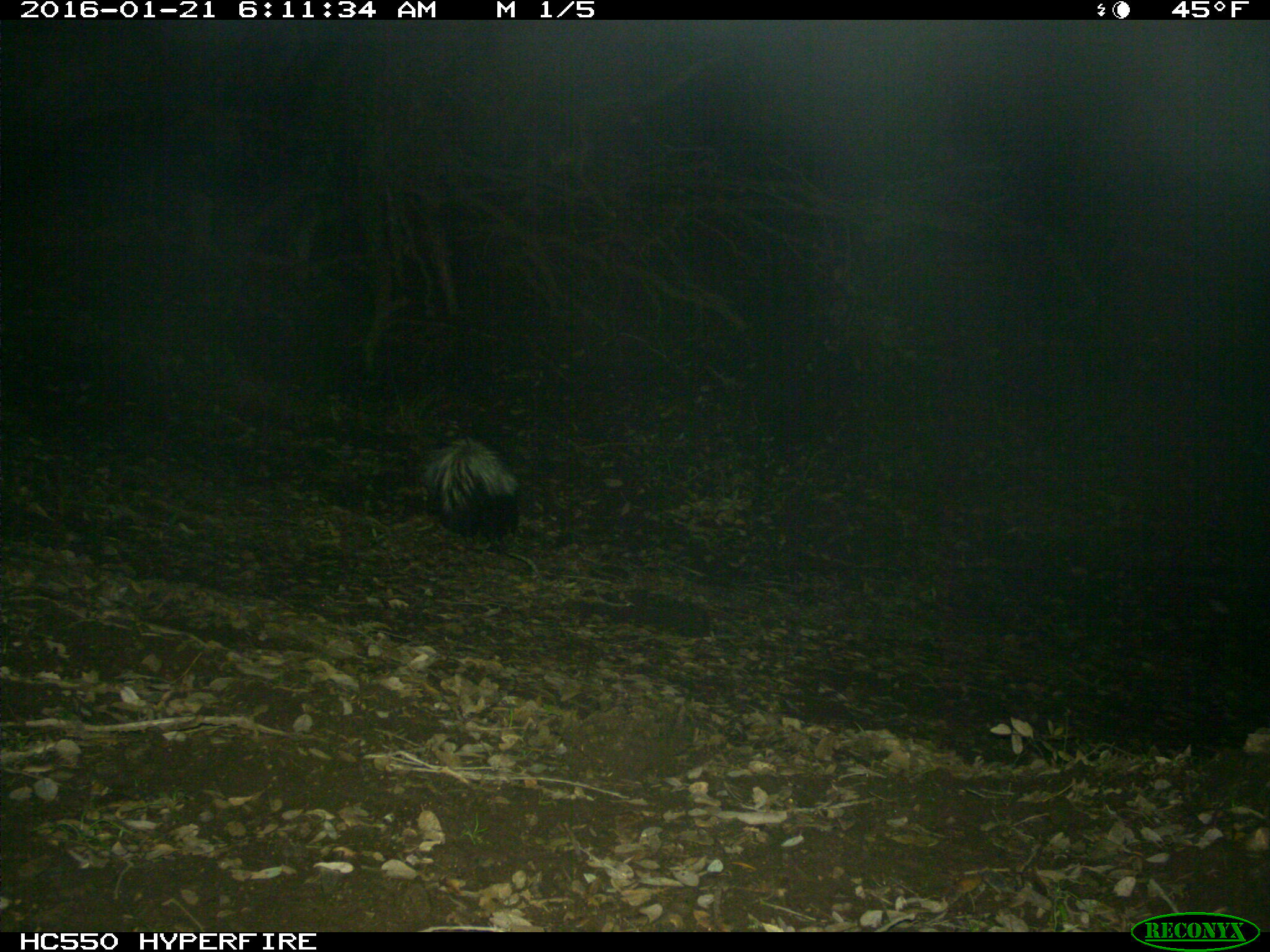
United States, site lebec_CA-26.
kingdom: Animalia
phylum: Chordata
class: Mammalia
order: Carnivora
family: Mephitidae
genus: Mephitis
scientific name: Mephitis mephitis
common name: striped skunk